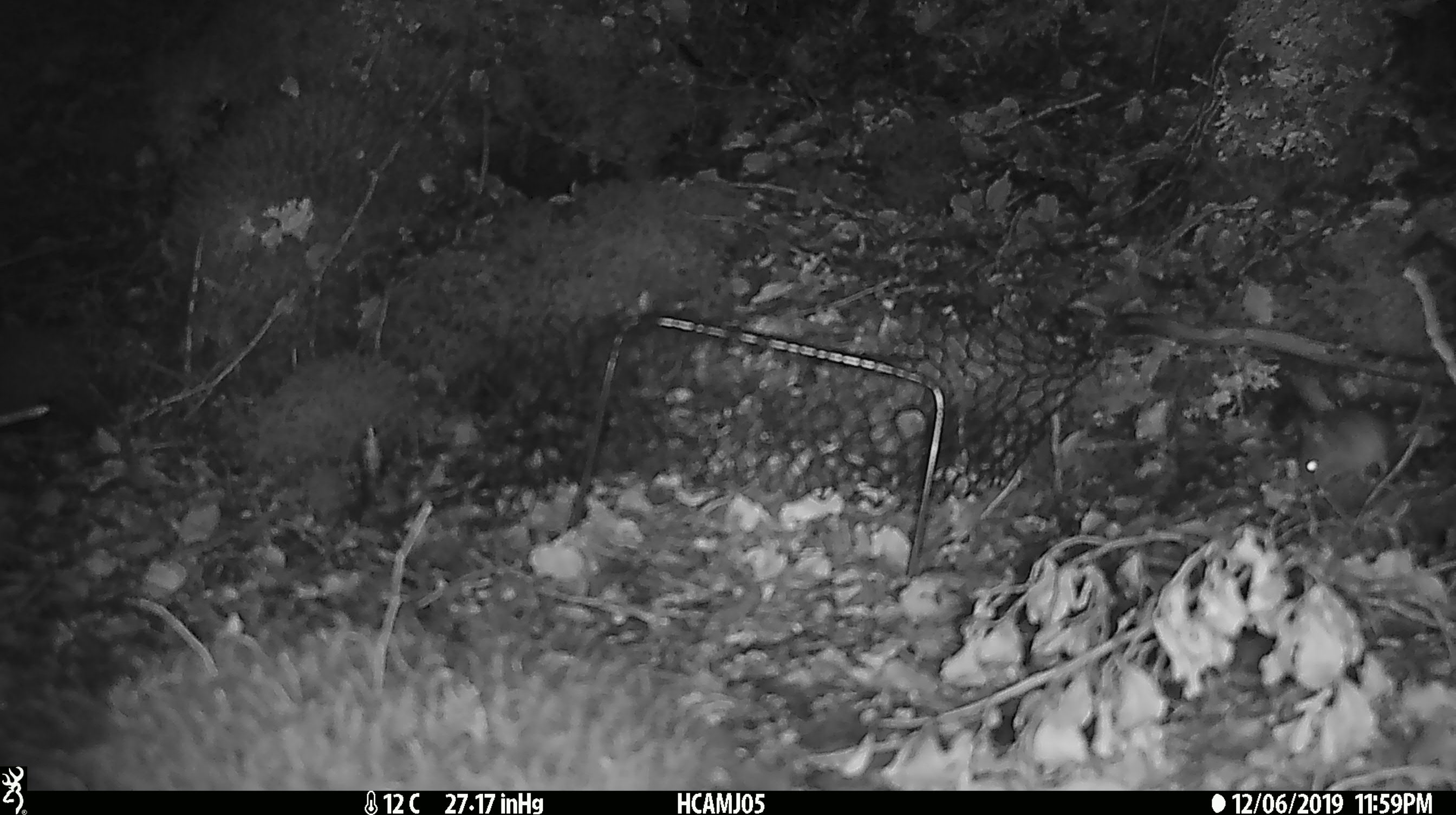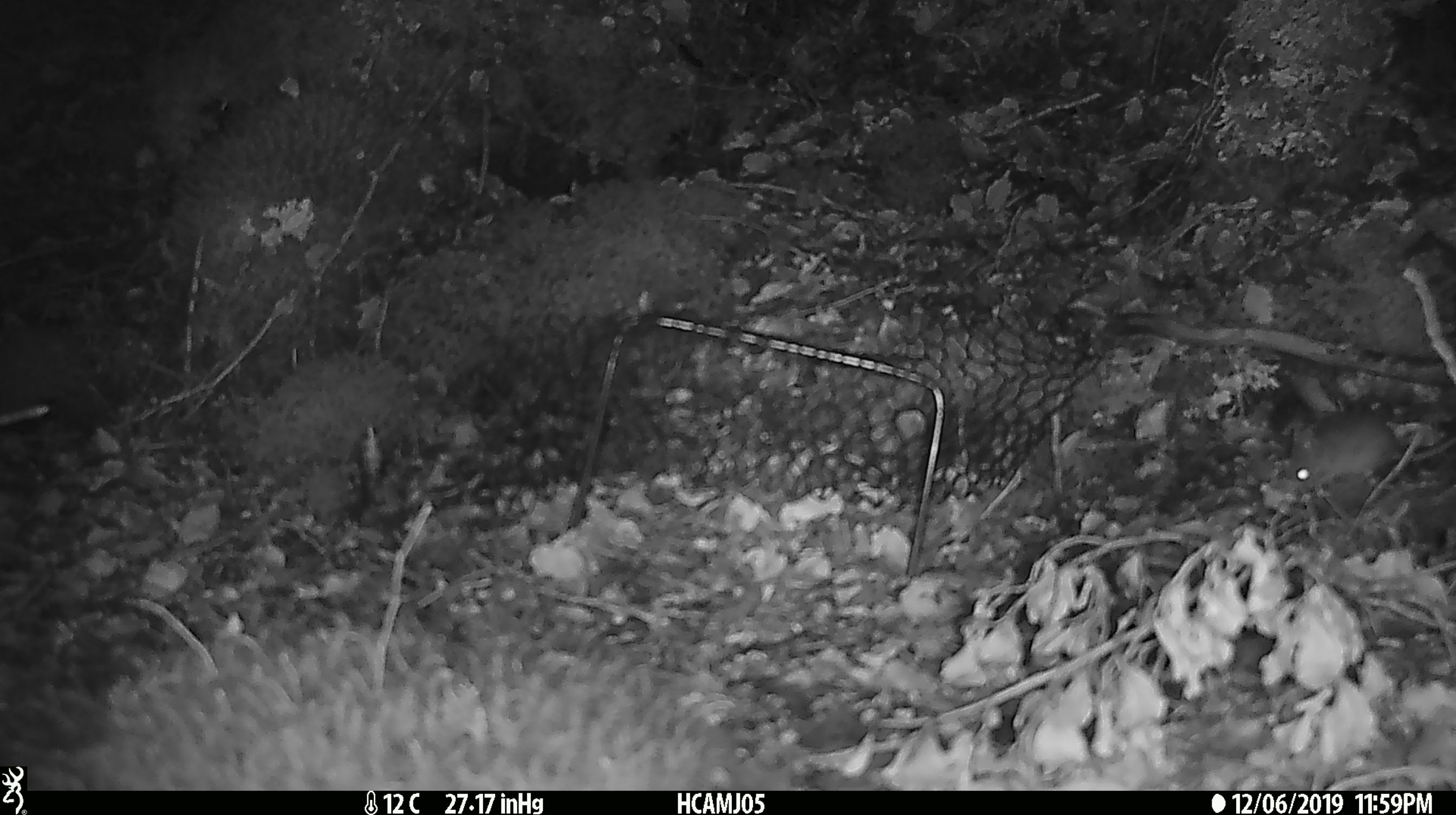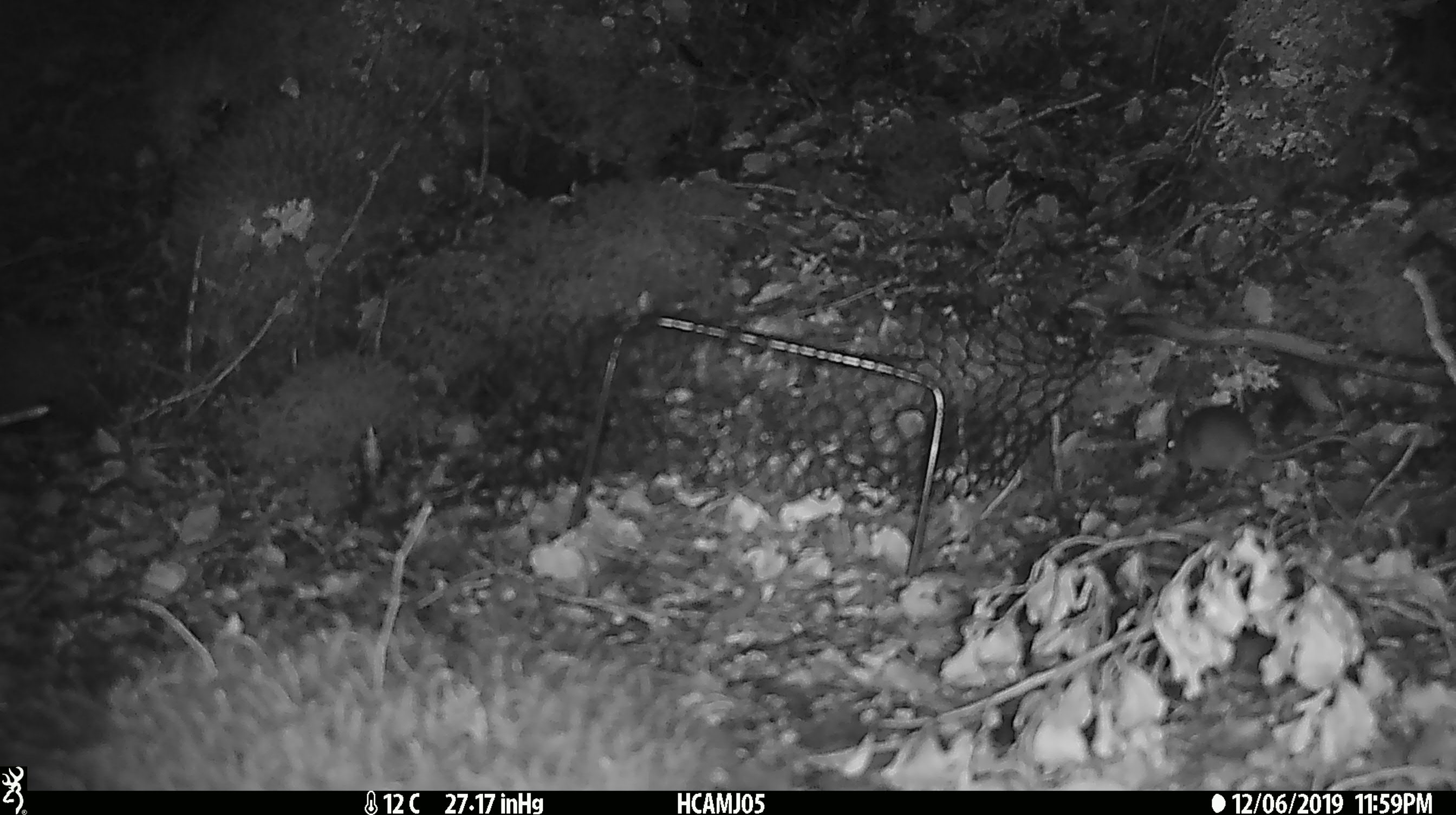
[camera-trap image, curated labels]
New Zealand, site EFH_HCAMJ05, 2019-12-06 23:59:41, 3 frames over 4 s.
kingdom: Animalia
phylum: Chordata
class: Mammalia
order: Rodentia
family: Muridae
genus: Mus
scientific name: Mus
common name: mouse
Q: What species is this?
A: Mouse (Mus).